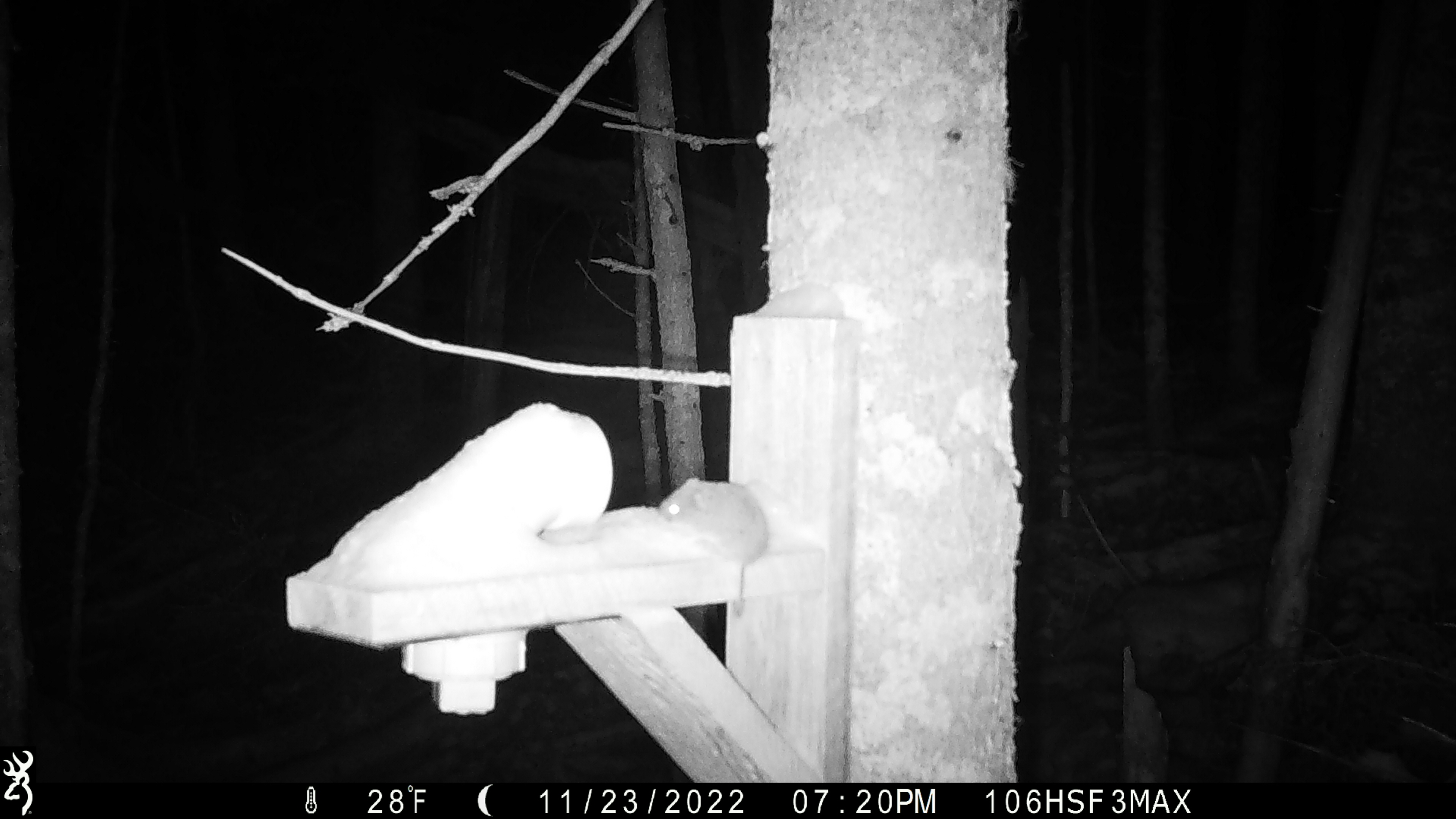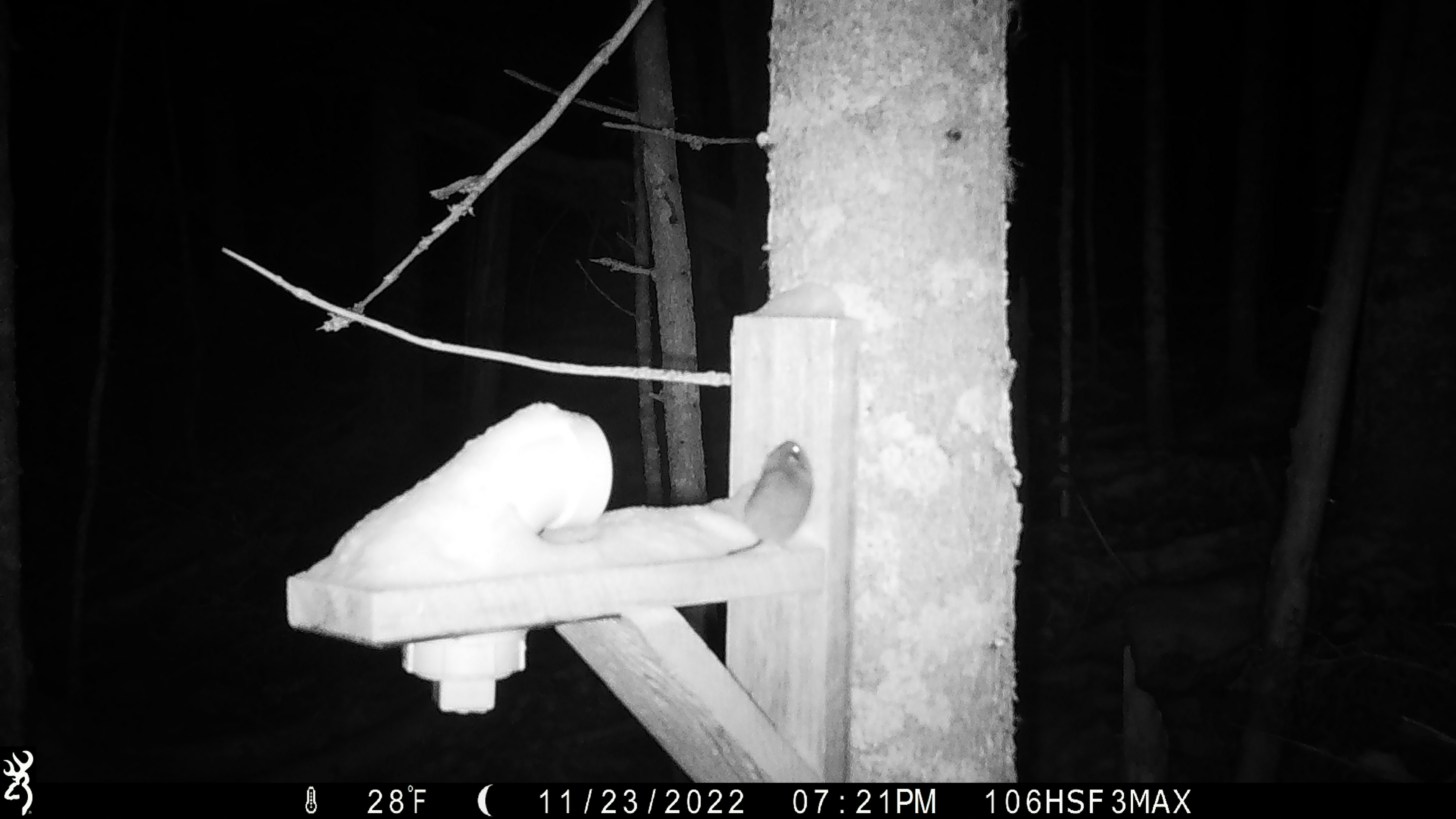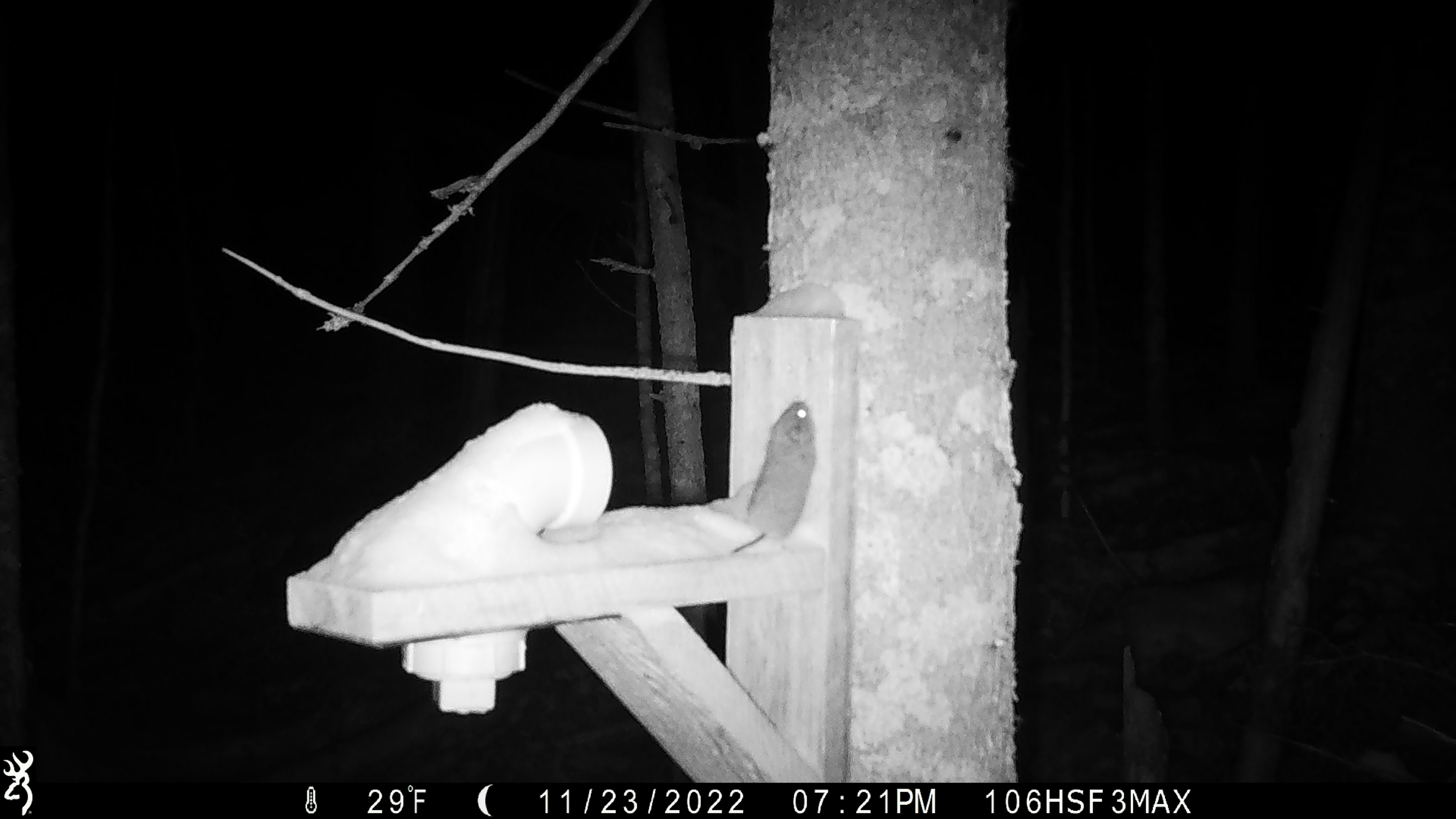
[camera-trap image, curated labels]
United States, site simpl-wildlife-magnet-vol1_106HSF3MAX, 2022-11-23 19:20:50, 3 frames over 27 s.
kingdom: Animalia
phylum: Chordata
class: Mammalia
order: Rodentia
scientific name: Rodentia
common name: mouse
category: mouse sp.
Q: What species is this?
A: Mouse sp. (mouse) (Rodentia).